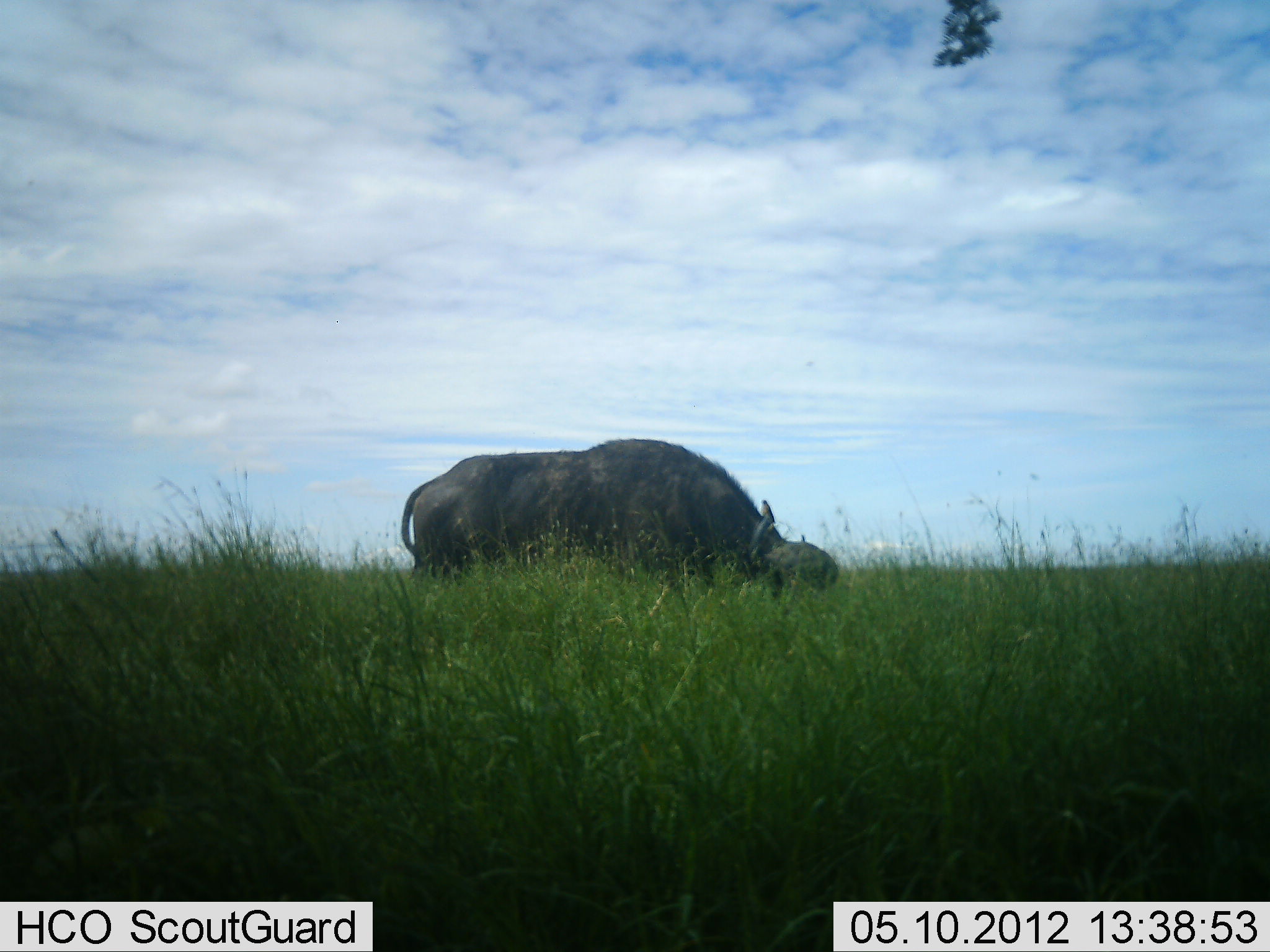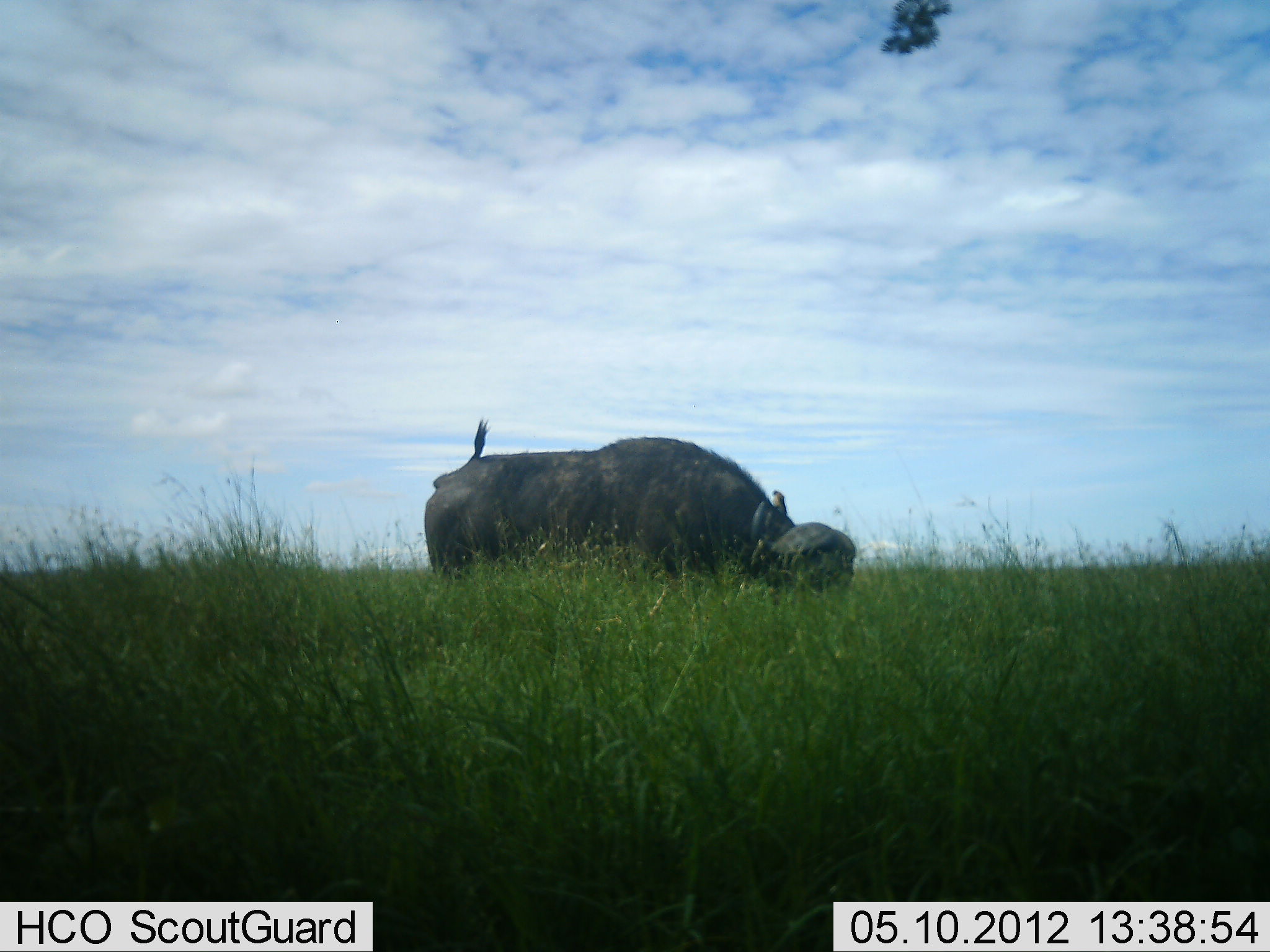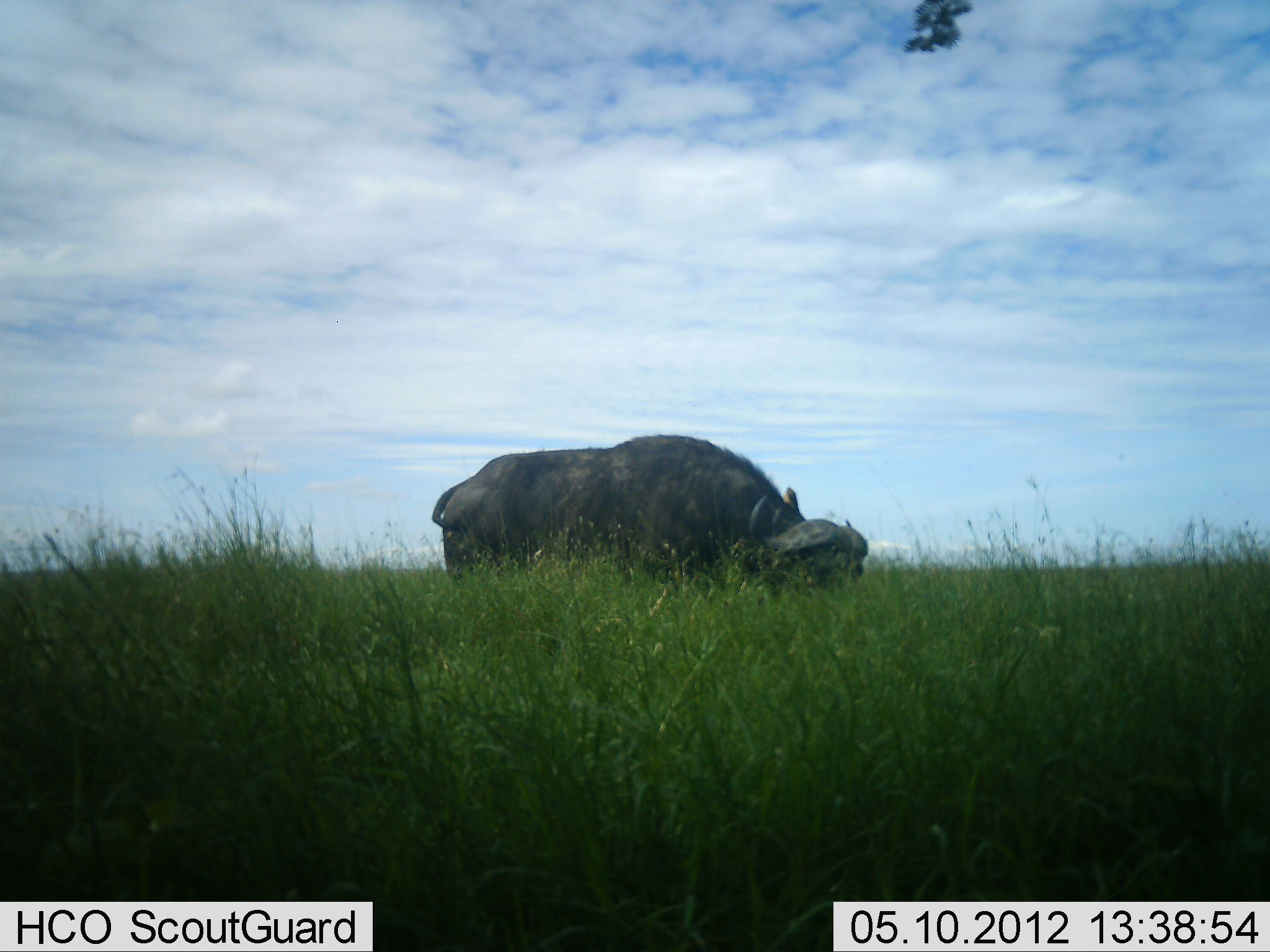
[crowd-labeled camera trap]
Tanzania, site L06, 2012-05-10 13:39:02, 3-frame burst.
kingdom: Animalia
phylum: Chordata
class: Mammalia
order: Artiodactyla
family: Bovidae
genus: Syncerus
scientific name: Syncerus caffer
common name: cape buffalo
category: buffalo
Buffalo (cape buffalo) (Syncerus caffer), count 1. Behavior (volunteer vote fractions): standing 30%, resting 0%, moving 5%, interacting 0%. Young present (vote fraction): 0%. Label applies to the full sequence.